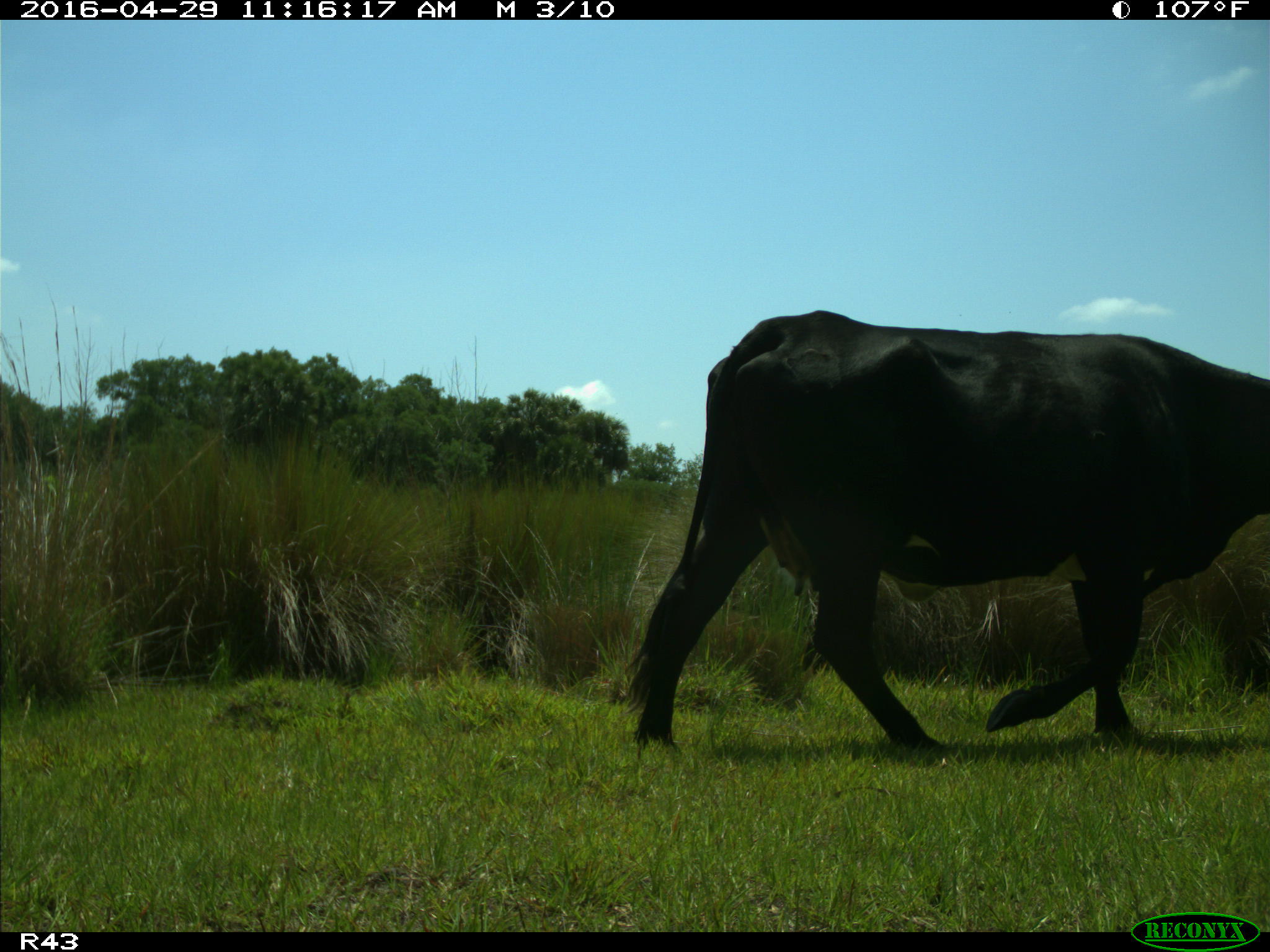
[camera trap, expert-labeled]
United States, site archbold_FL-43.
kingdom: Animalia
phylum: Chordata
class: Mammalia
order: Artiodactyla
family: Bovidae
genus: Bos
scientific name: Bos taurus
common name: domestic cow